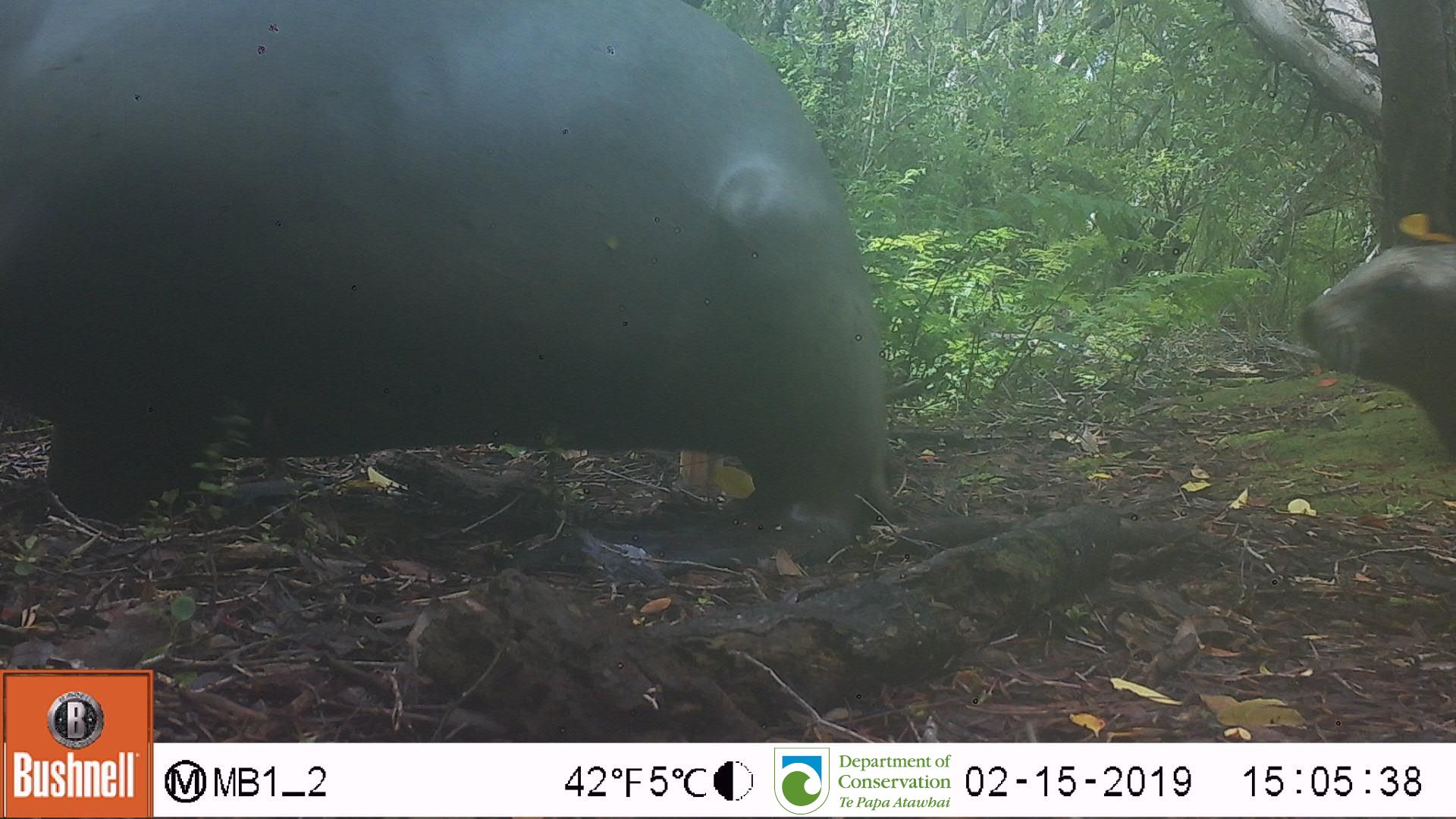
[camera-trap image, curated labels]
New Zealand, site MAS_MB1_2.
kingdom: Animalia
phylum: Chordata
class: Mammalia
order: Carnivora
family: Otariidae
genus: Phocarctos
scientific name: Phocarctos hookeri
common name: new zealand sea lion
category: sealion